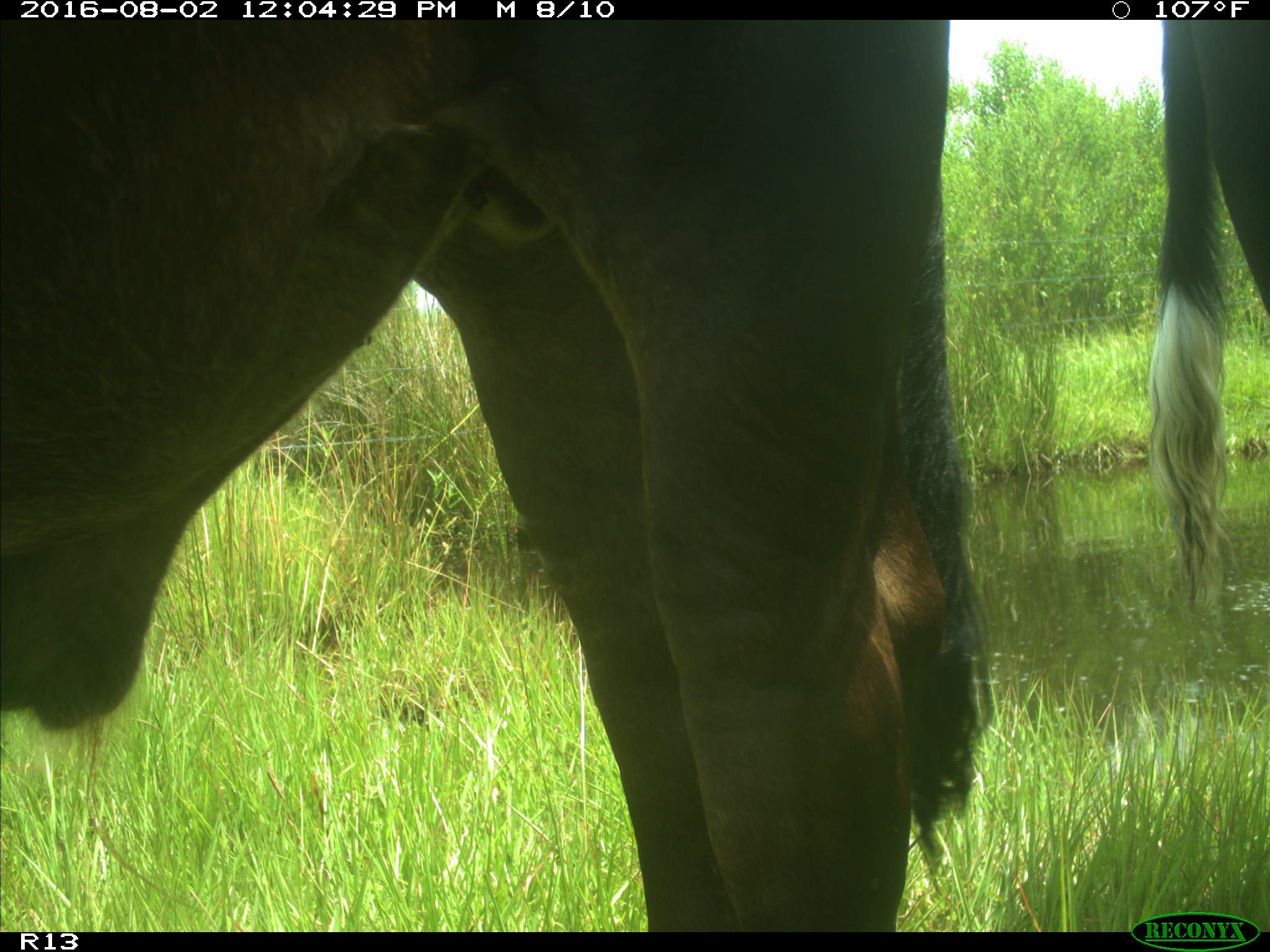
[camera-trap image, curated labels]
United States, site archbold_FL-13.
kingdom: Animalia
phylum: Chordata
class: Mammalia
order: Artiodactyla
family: Bovidae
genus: Bos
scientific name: Bos taurus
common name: domestic cow